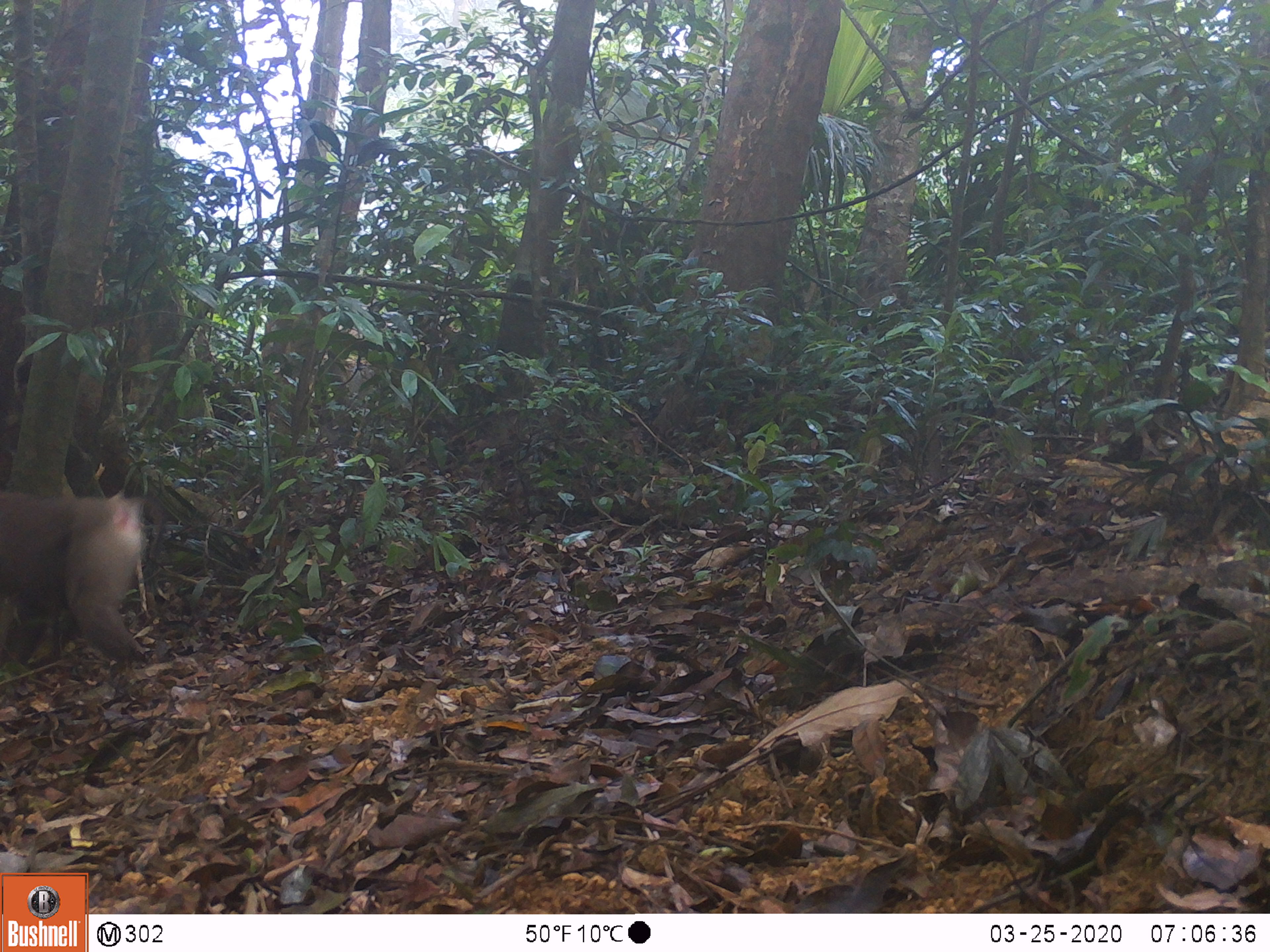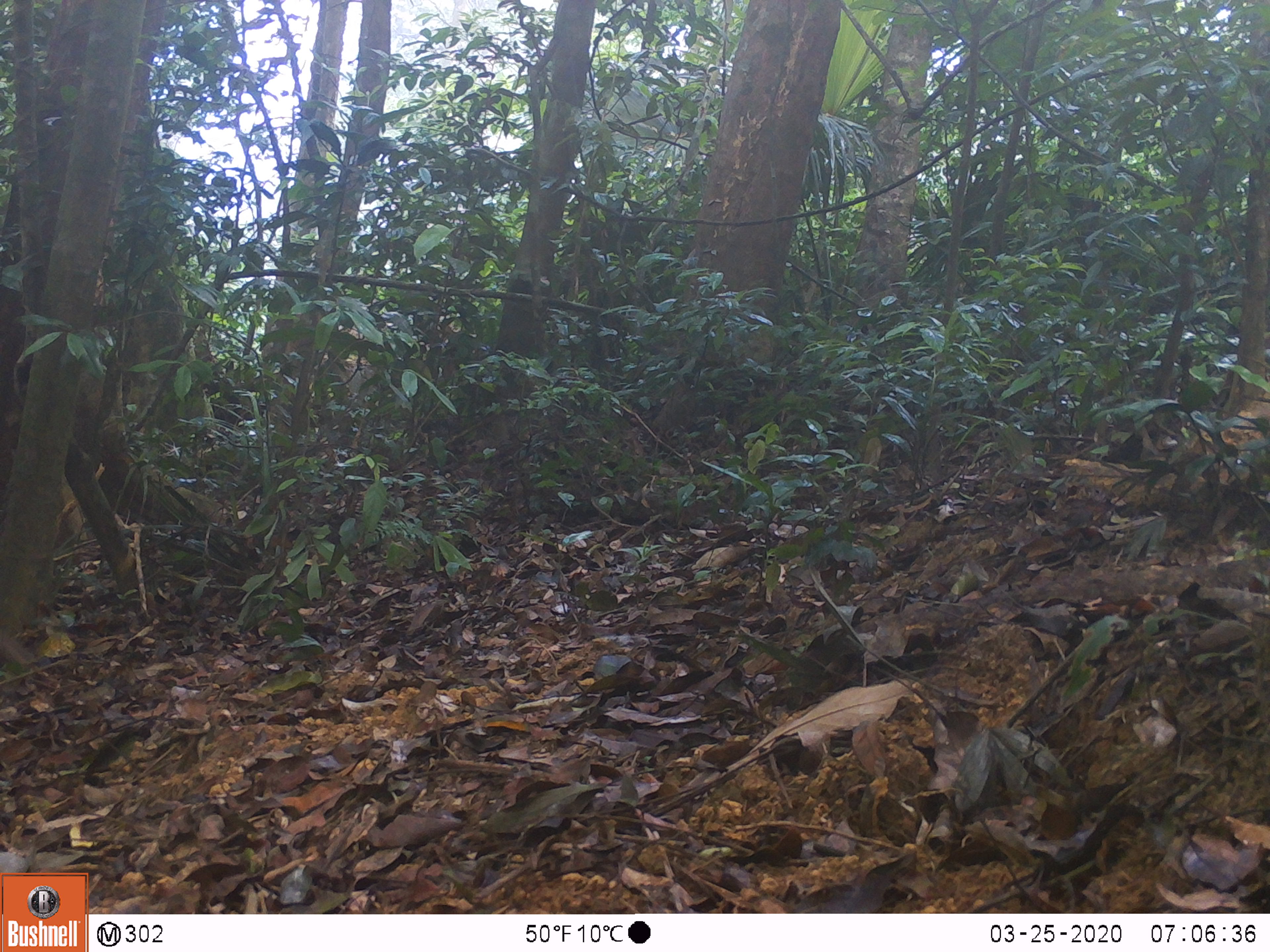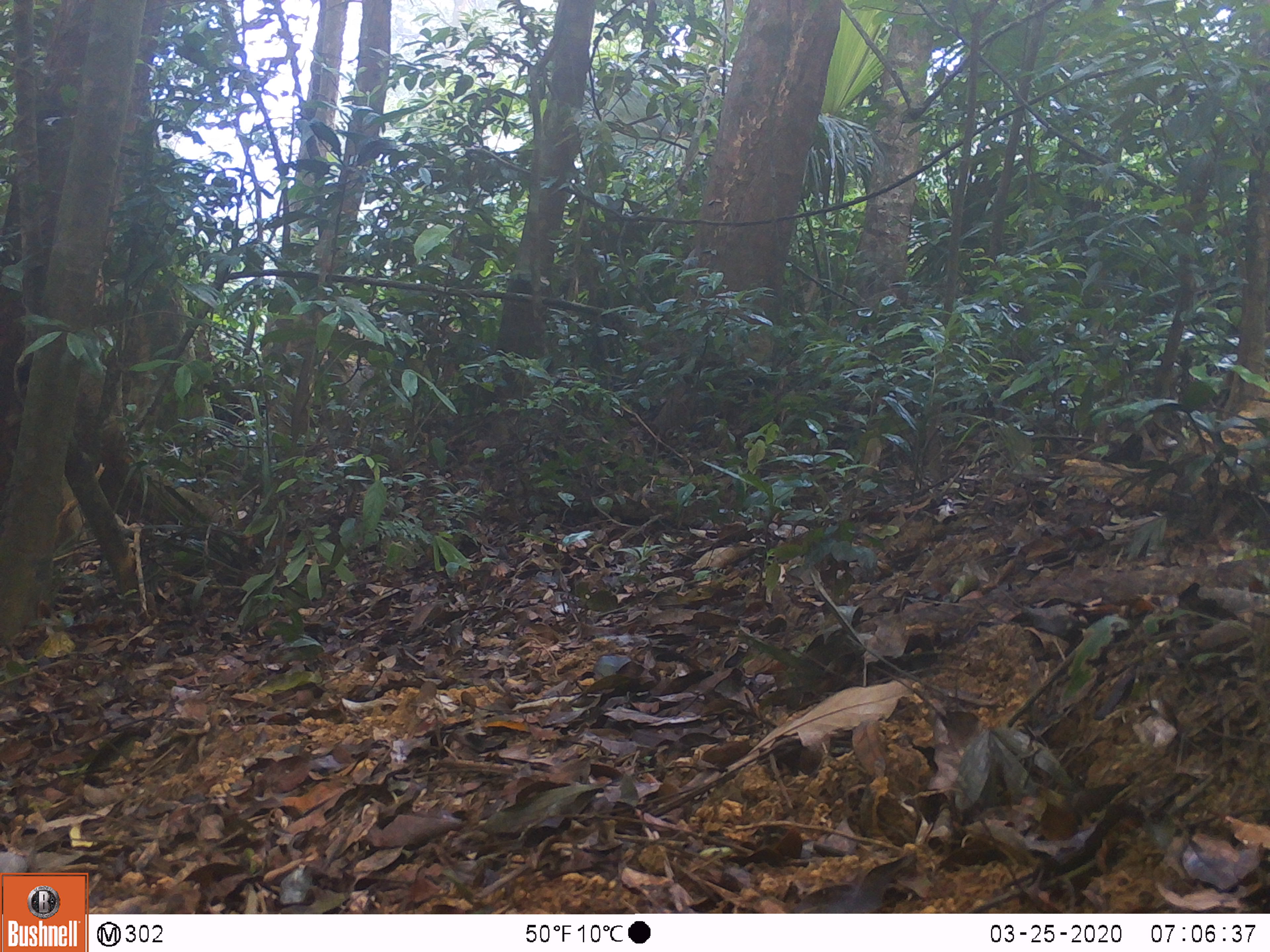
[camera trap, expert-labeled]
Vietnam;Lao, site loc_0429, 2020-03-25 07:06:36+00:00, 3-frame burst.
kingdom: Animalia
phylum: Chordata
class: Mammalia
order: Primates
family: Cercopithecidae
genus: Macaca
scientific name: Macaca nemestrina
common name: pig-tailed macaque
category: pig tailed macaque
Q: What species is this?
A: Pig tailed macaque (pig-tailed macaque) (Macaca nemestrina).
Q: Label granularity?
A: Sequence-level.